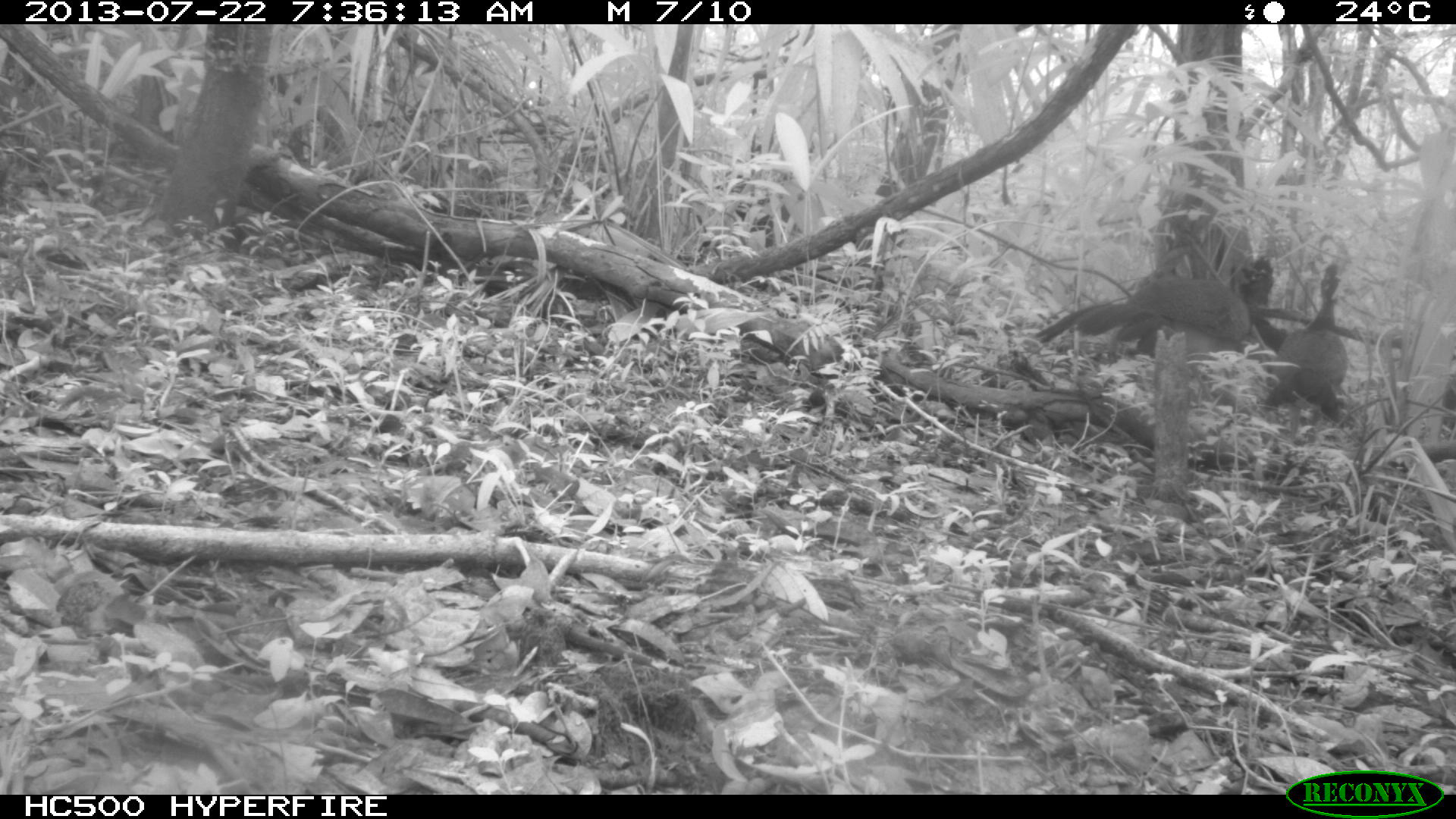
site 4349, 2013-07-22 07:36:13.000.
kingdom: Animalia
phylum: Chordata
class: Aves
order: Galliformes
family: Cracidae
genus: Crax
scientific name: Crax rubra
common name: great curassow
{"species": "Crax rubra (great curassow)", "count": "3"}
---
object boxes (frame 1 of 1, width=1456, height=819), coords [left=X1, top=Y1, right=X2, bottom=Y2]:
crax rubra: [left=1035, top=253, right=1287, bottom=359]; [left=1247, top=263, right=1356, bottom=429]